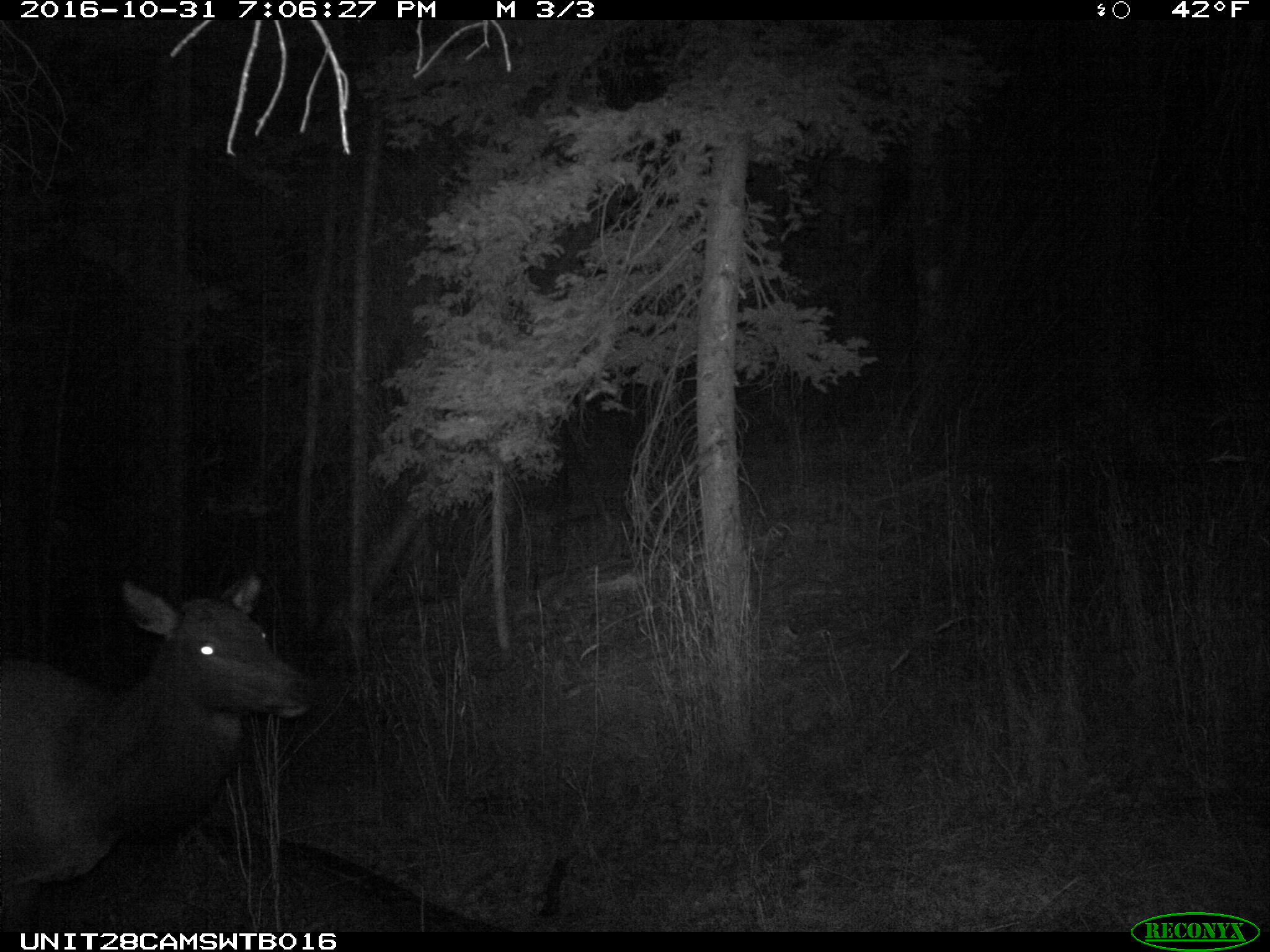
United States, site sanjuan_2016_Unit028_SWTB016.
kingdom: Animalia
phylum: Chordata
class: Mammalia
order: Artiodactyla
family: Cervidae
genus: Cervus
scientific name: Cervus elaphus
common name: red deer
Cervus elaphus (red deer).